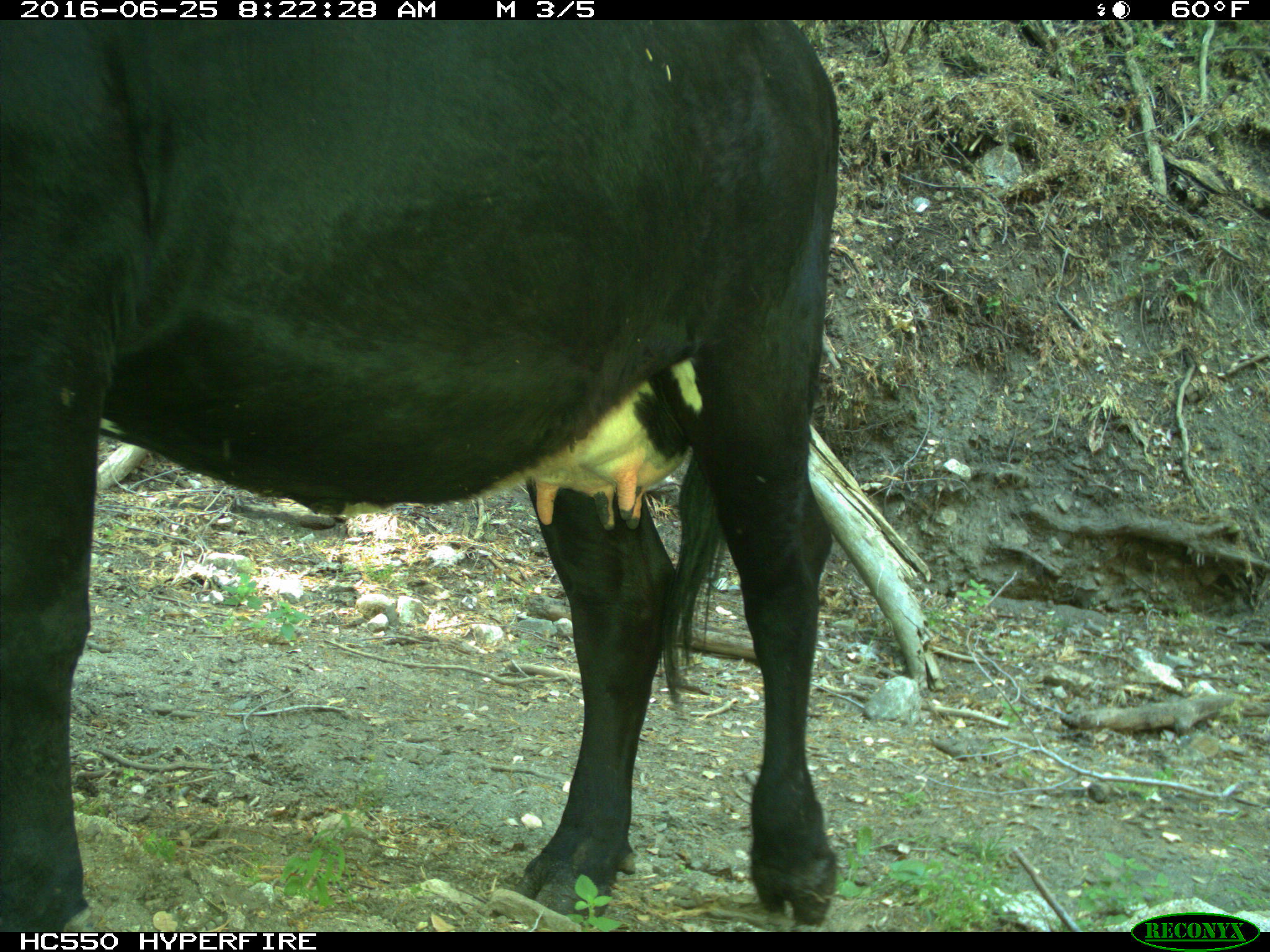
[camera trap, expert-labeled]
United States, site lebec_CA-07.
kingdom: Animalia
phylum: Chordata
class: Mammalia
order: Artiodactyla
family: Bovidae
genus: Bos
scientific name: Bos taurus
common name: domestic cow